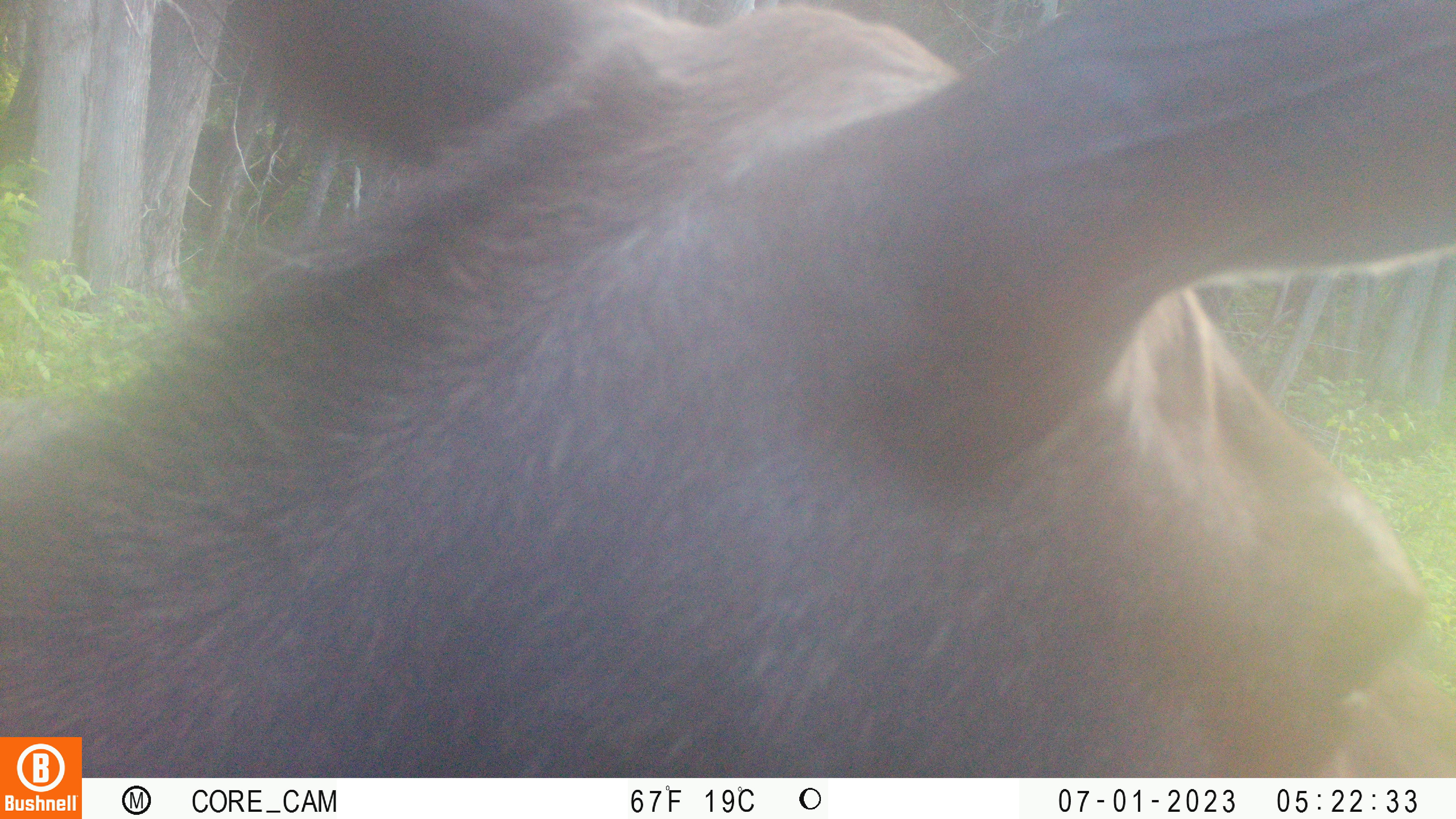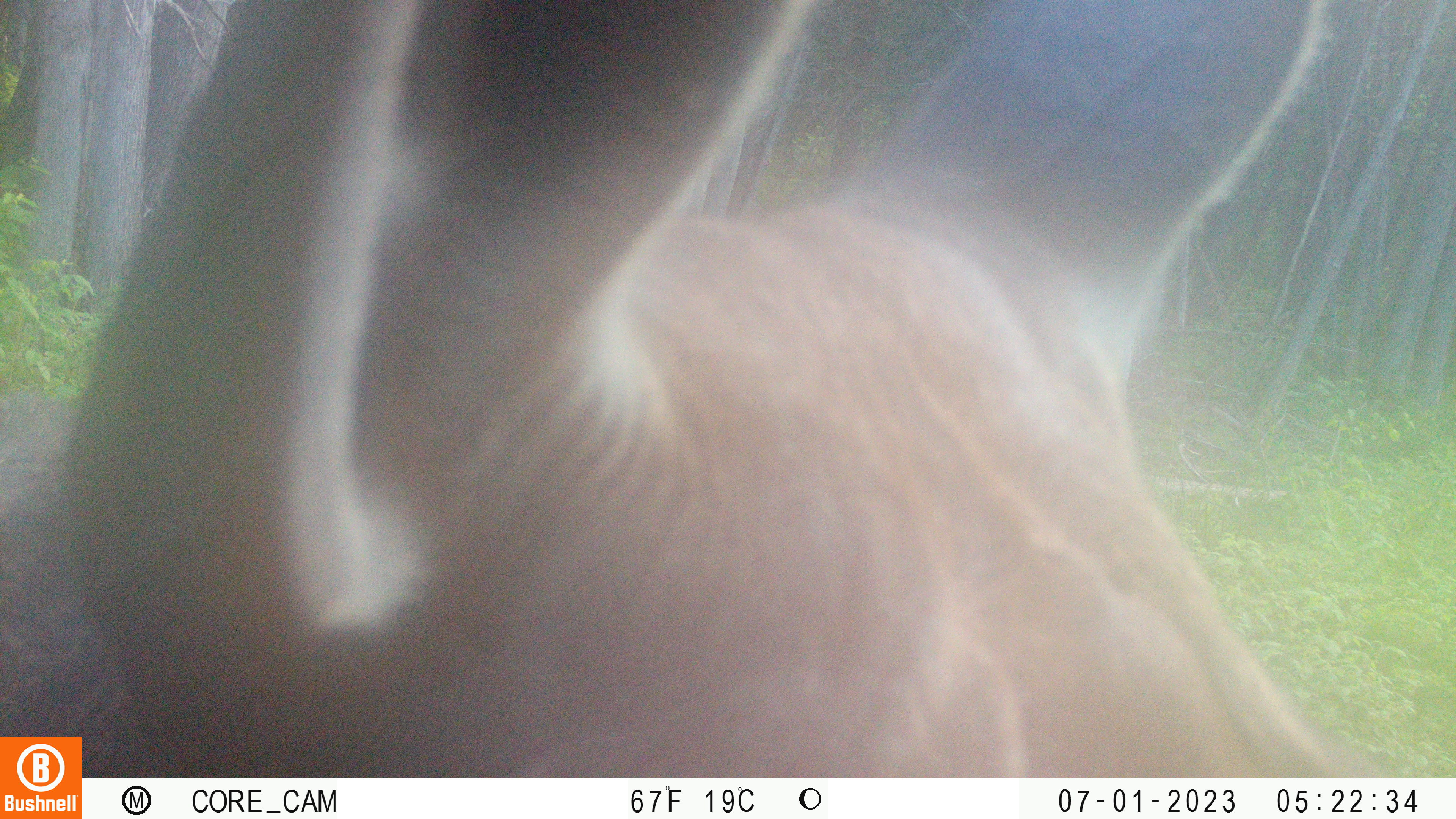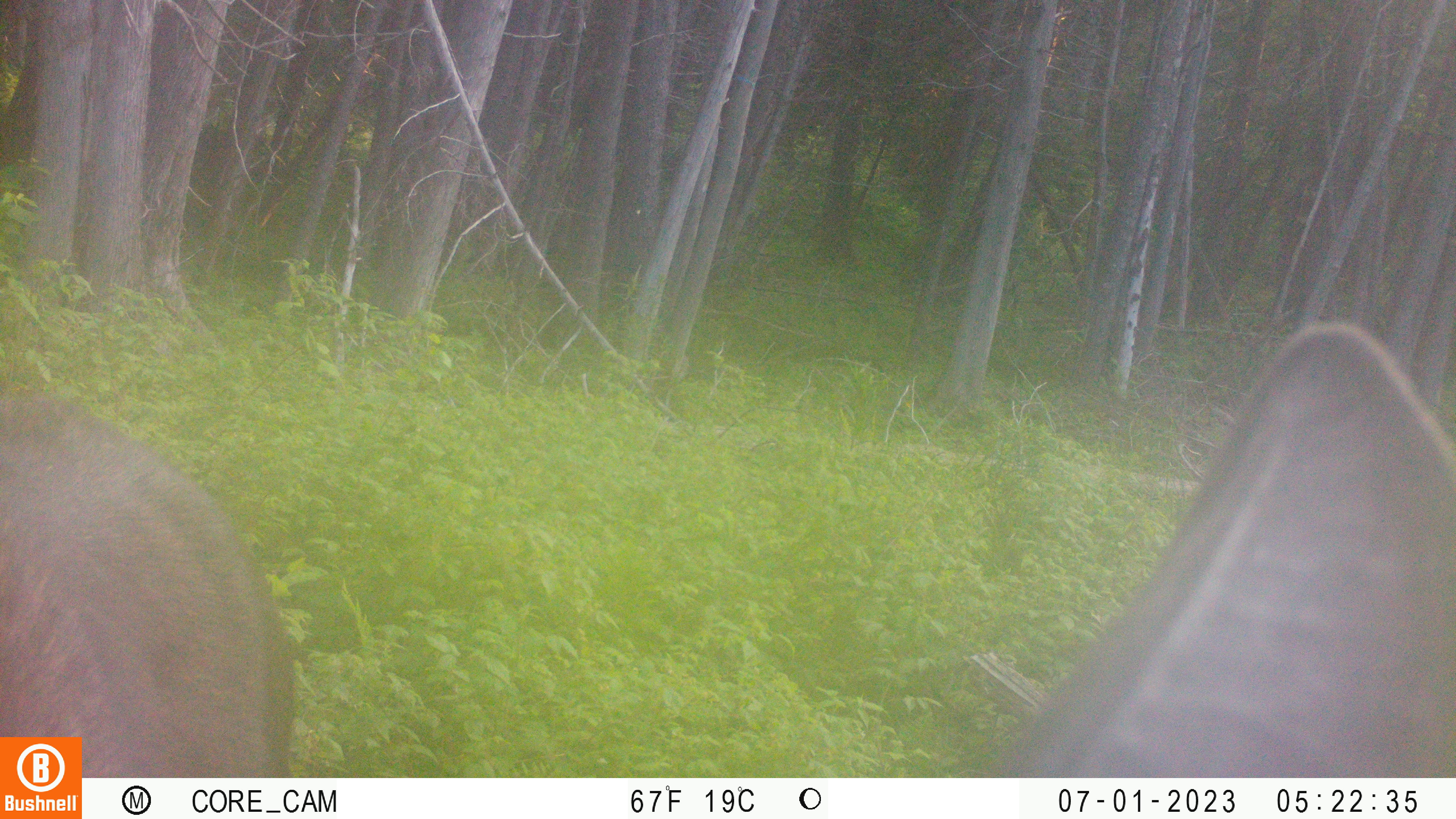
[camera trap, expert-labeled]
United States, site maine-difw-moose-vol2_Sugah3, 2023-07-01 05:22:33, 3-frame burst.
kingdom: Animalia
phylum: Chordata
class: Mammalia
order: Artiodactyla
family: Cervidae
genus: Alces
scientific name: Alces alces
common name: moose